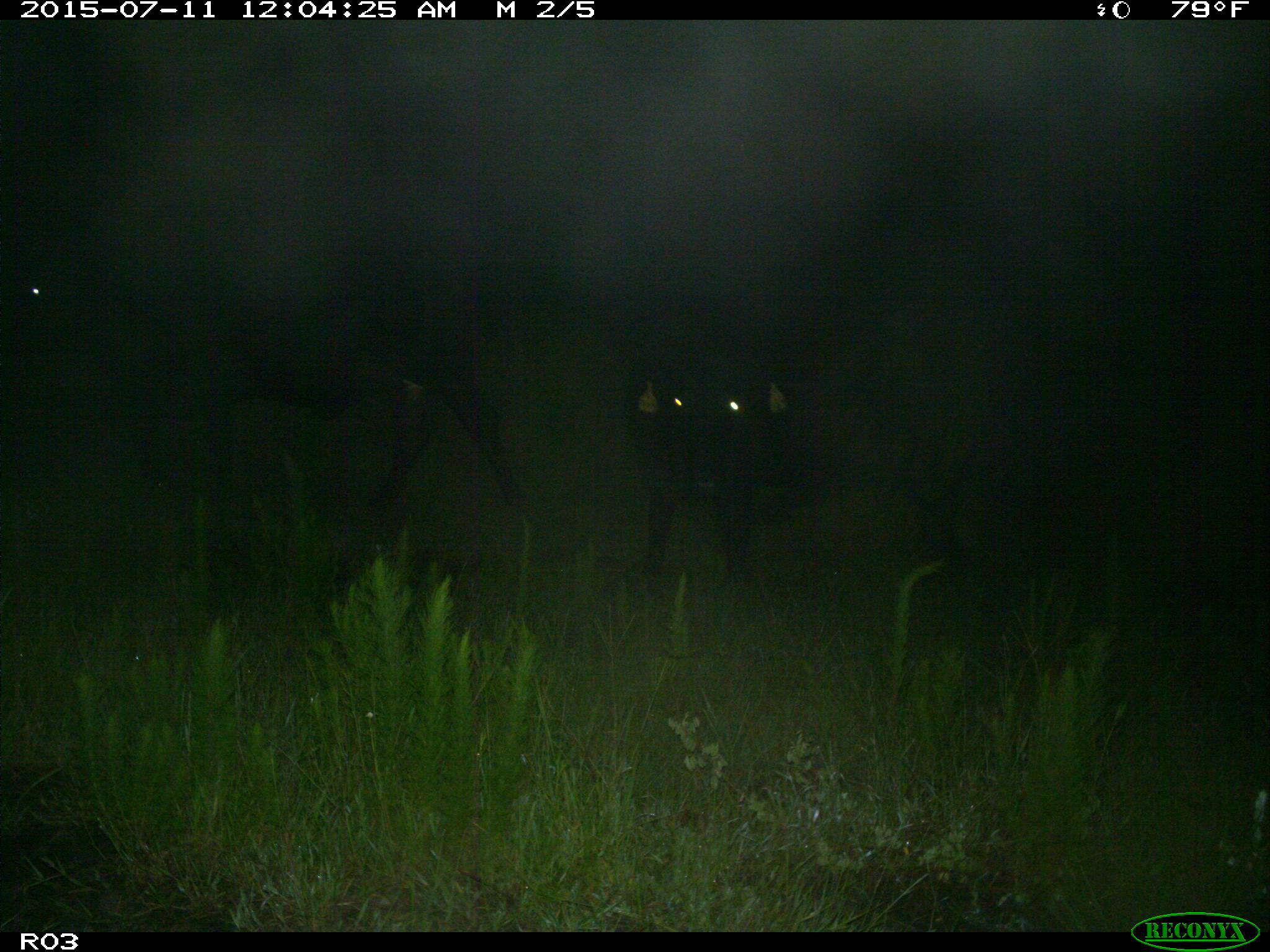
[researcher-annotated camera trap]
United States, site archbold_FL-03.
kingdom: Animalia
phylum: Chordata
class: Mammalia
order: Artiodactyla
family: Bovidae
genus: Bos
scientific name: Bos taurus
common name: domestic cow